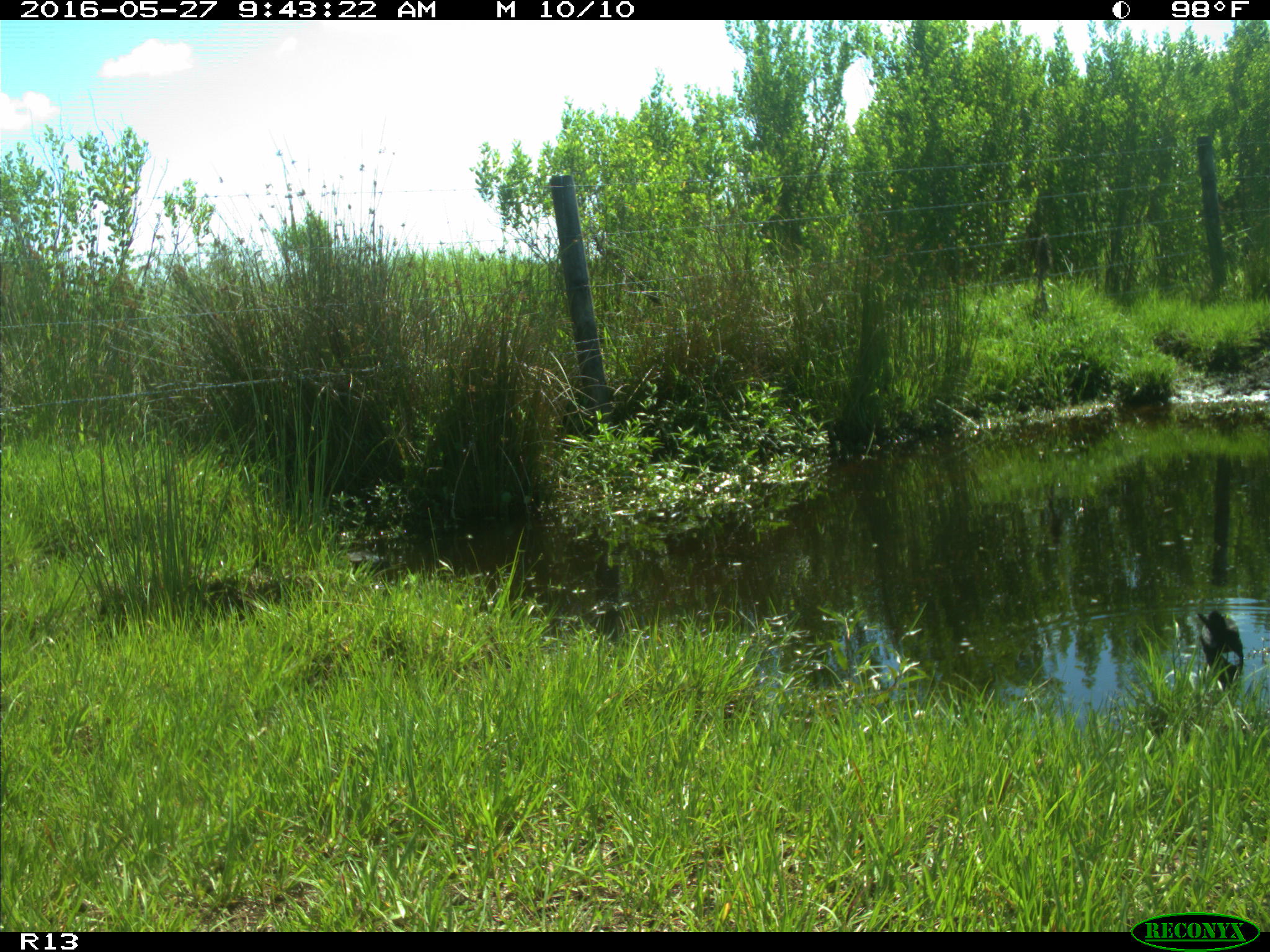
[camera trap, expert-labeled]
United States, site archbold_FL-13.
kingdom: Animalia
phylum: Chordata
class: Aves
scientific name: Aves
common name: birds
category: unidentified bird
Unidentified bird (birds) (Aves).